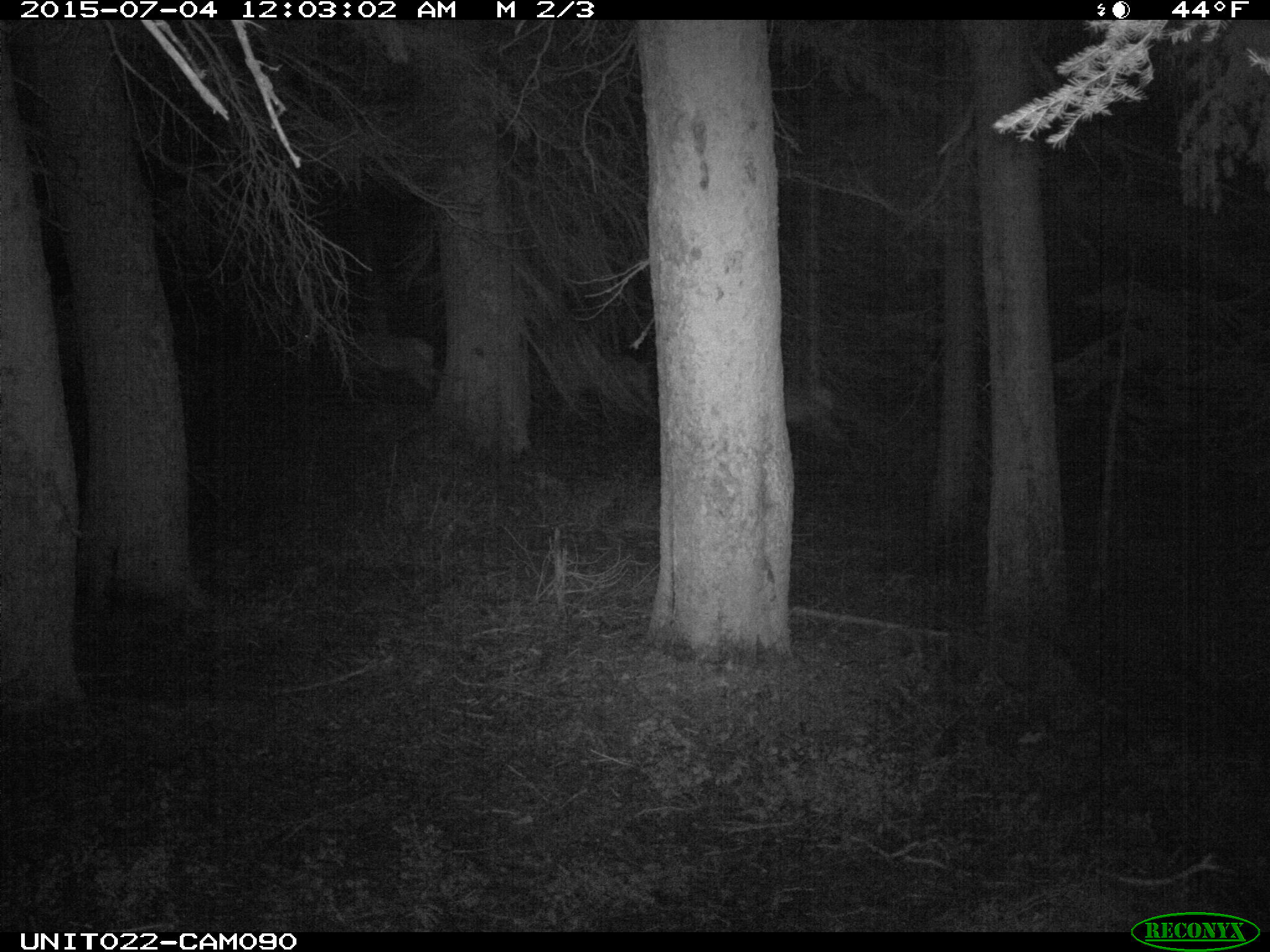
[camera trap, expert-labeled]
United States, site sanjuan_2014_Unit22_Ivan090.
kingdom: Animalia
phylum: Chordata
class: Mammalia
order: Artiodactyla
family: Cervidae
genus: Cervus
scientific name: Cervus elaphus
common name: red deer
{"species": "Cervus elaphus (red deer)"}